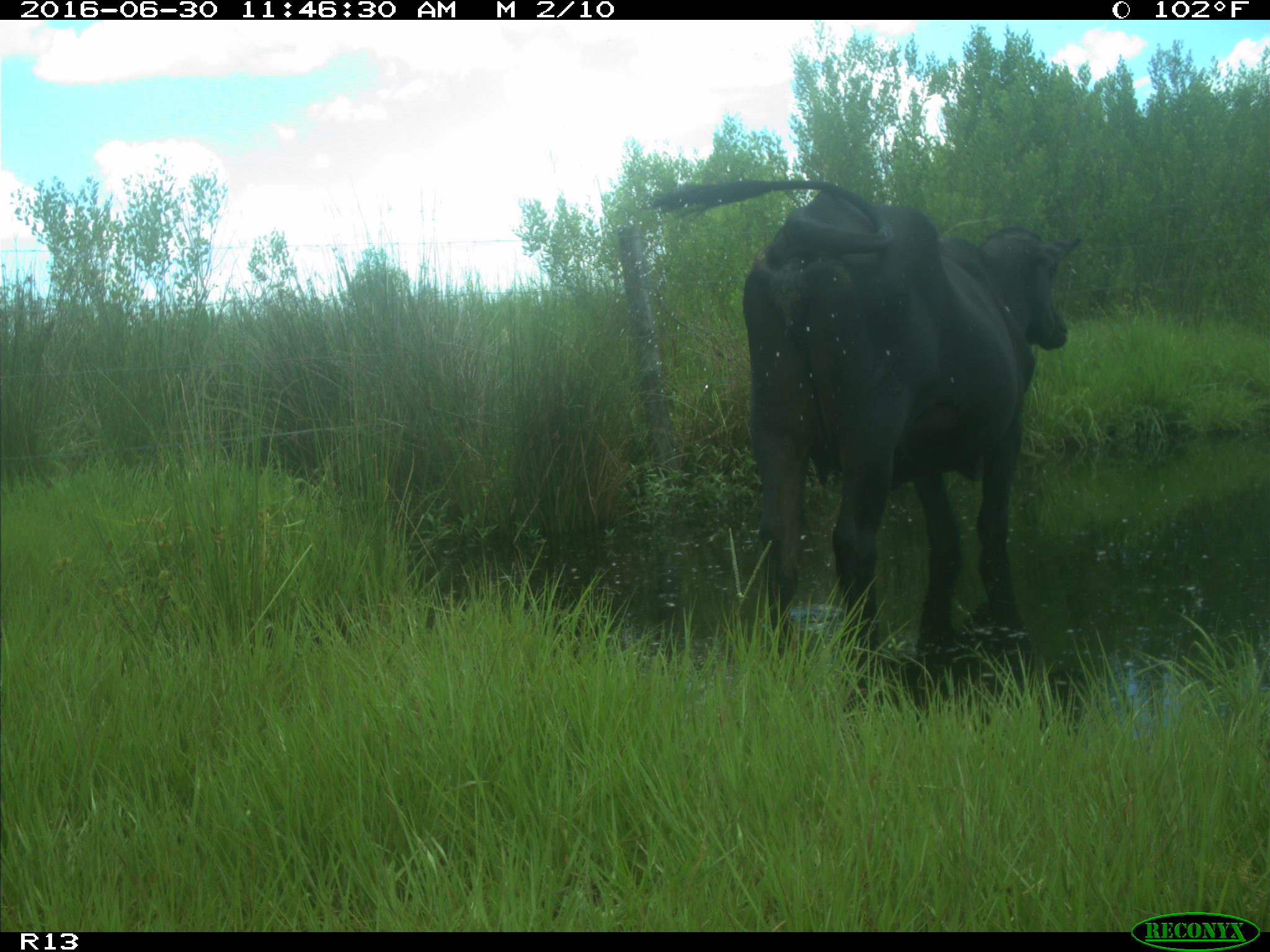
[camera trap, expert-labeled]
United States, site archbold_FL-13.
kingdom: Animalia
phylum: Chordata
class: Mammalia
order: Artiodactyla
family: Bovidae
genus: Bos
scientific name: Bos taurus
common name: domestic cow